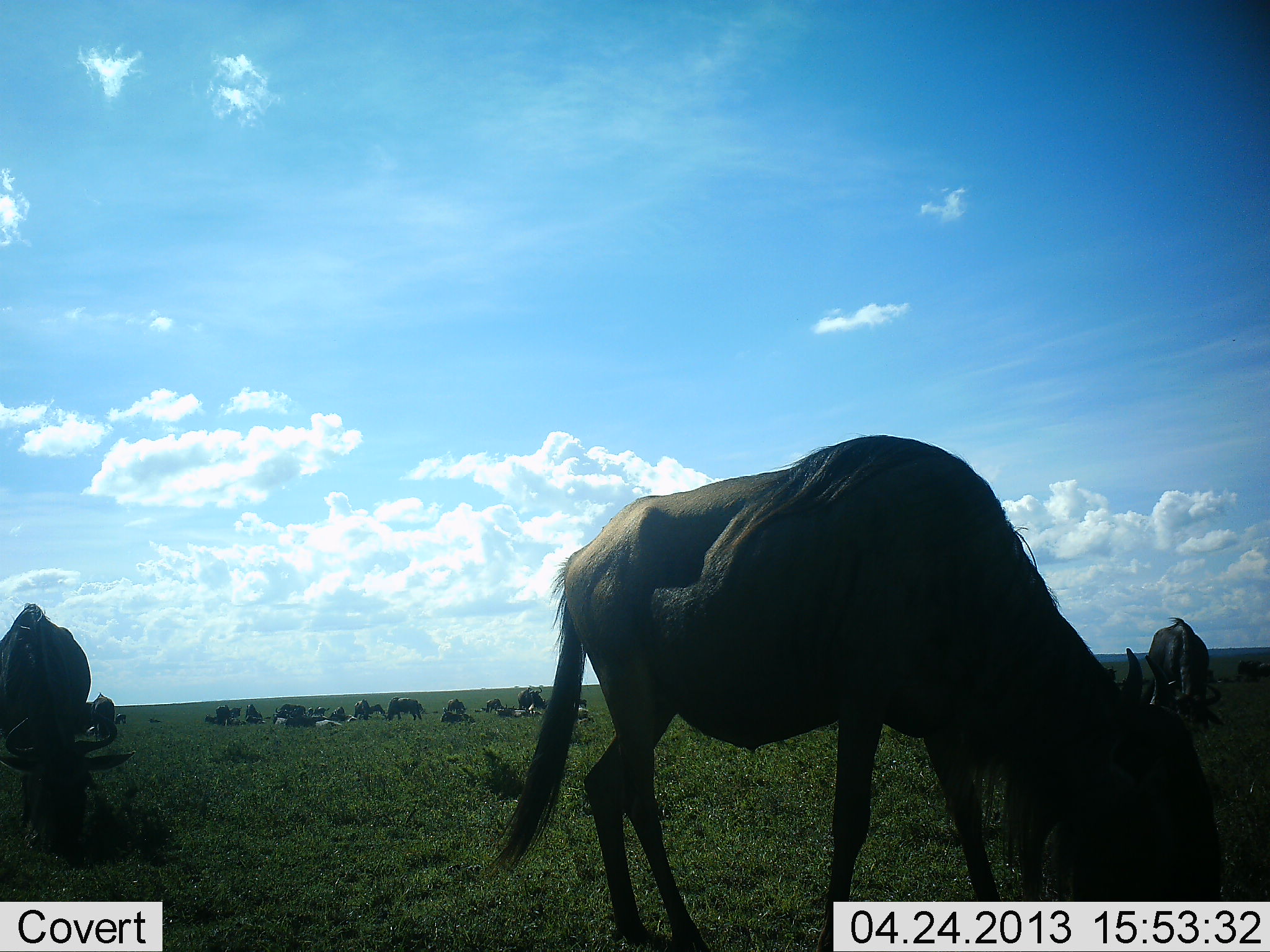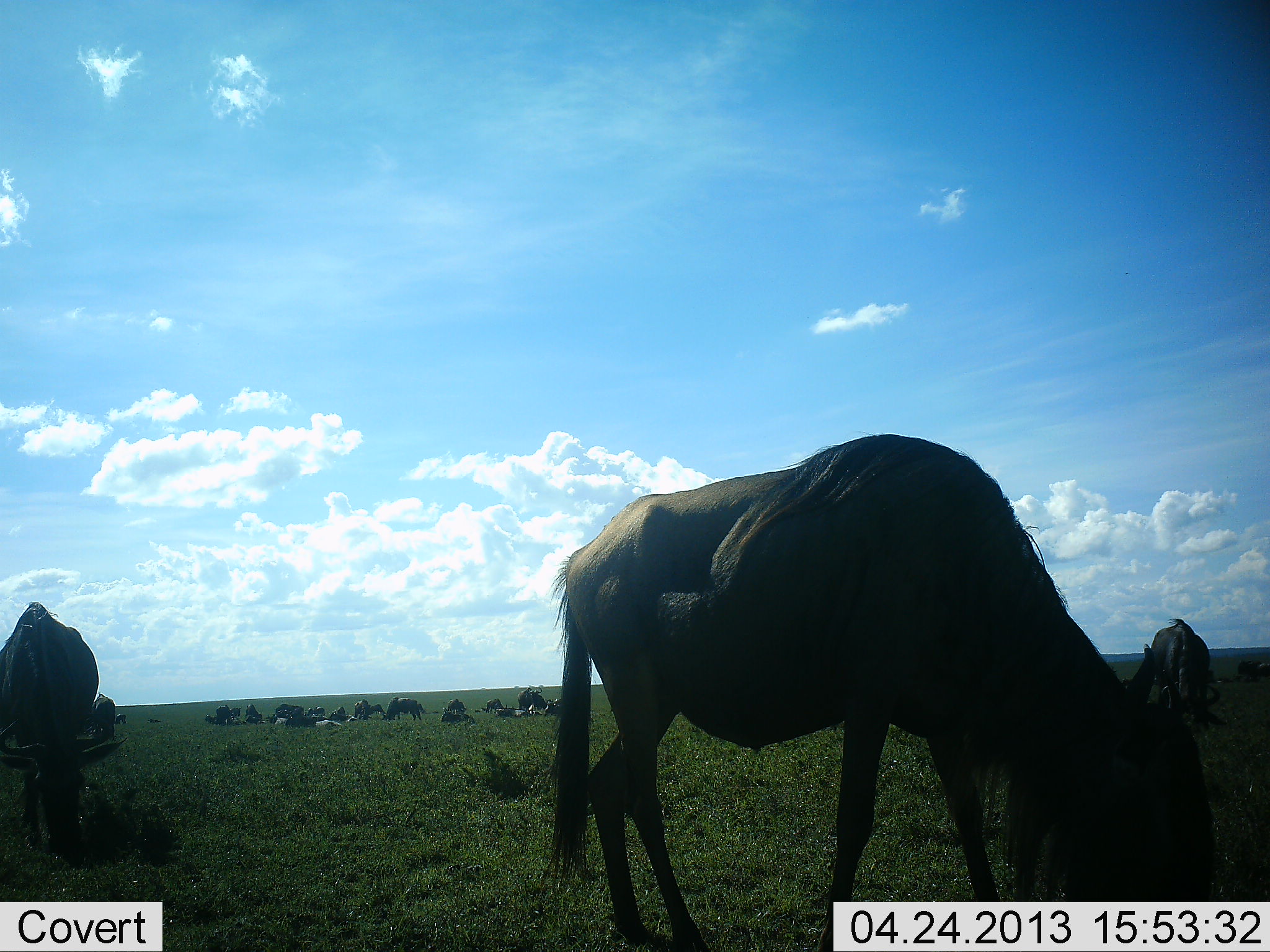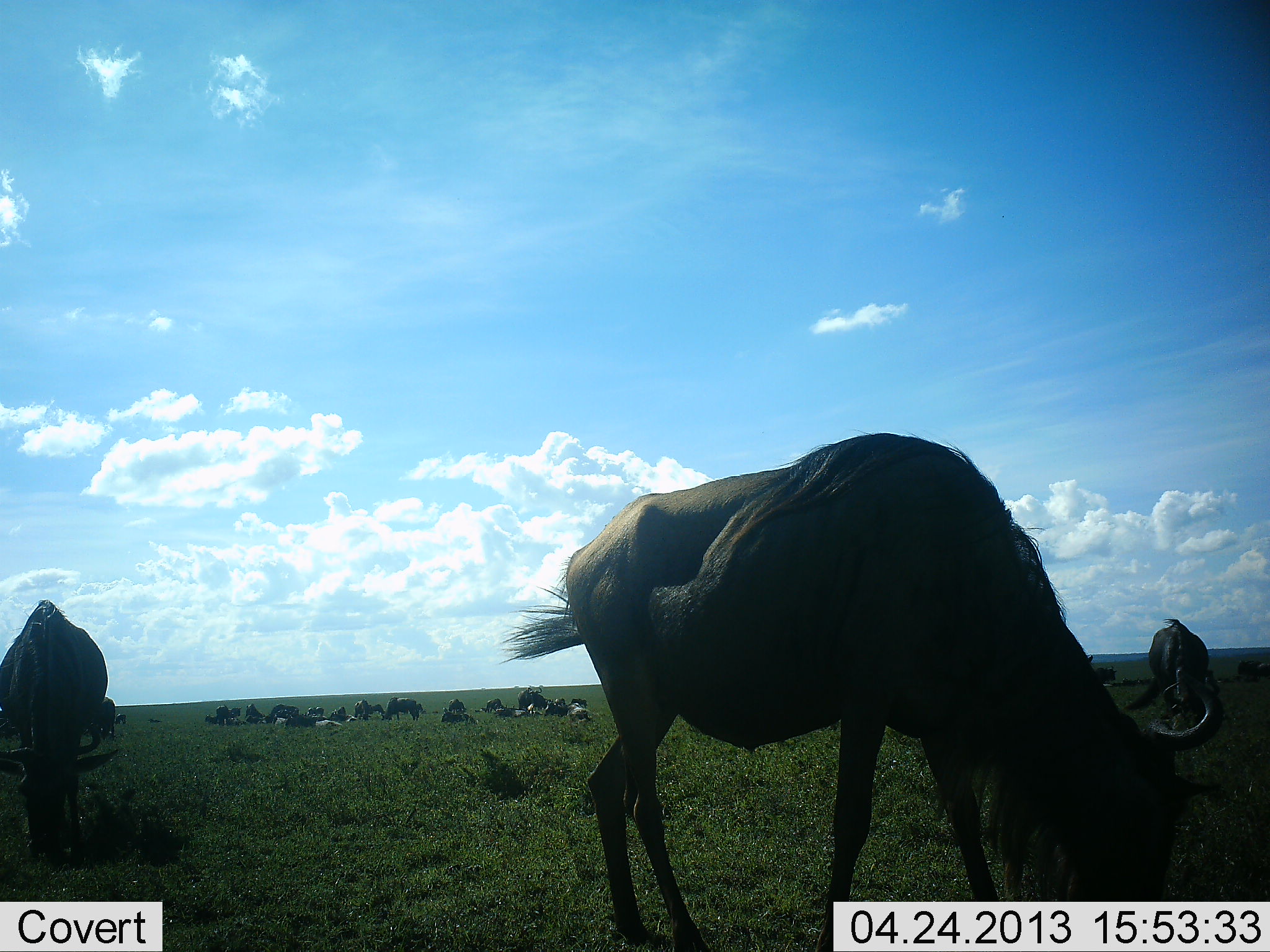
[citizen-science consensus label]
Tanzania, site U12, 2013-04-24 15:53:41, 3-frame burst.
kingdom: Animalia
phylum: Chordata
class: Mammalia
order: Artiodactyla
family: Bovidae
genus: Connochaetes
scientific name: Connochaetes taurinus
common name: blue wildebeest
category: wildebeest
Wildebeest (blue wildebeest) (Connochaetes taurinus), count 11-50. Behavior (volunteer vote fractions): standing 60%, resting 60%, moving 10%, interacting 0%. Young present (vote fraction): 0%. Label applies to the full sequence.